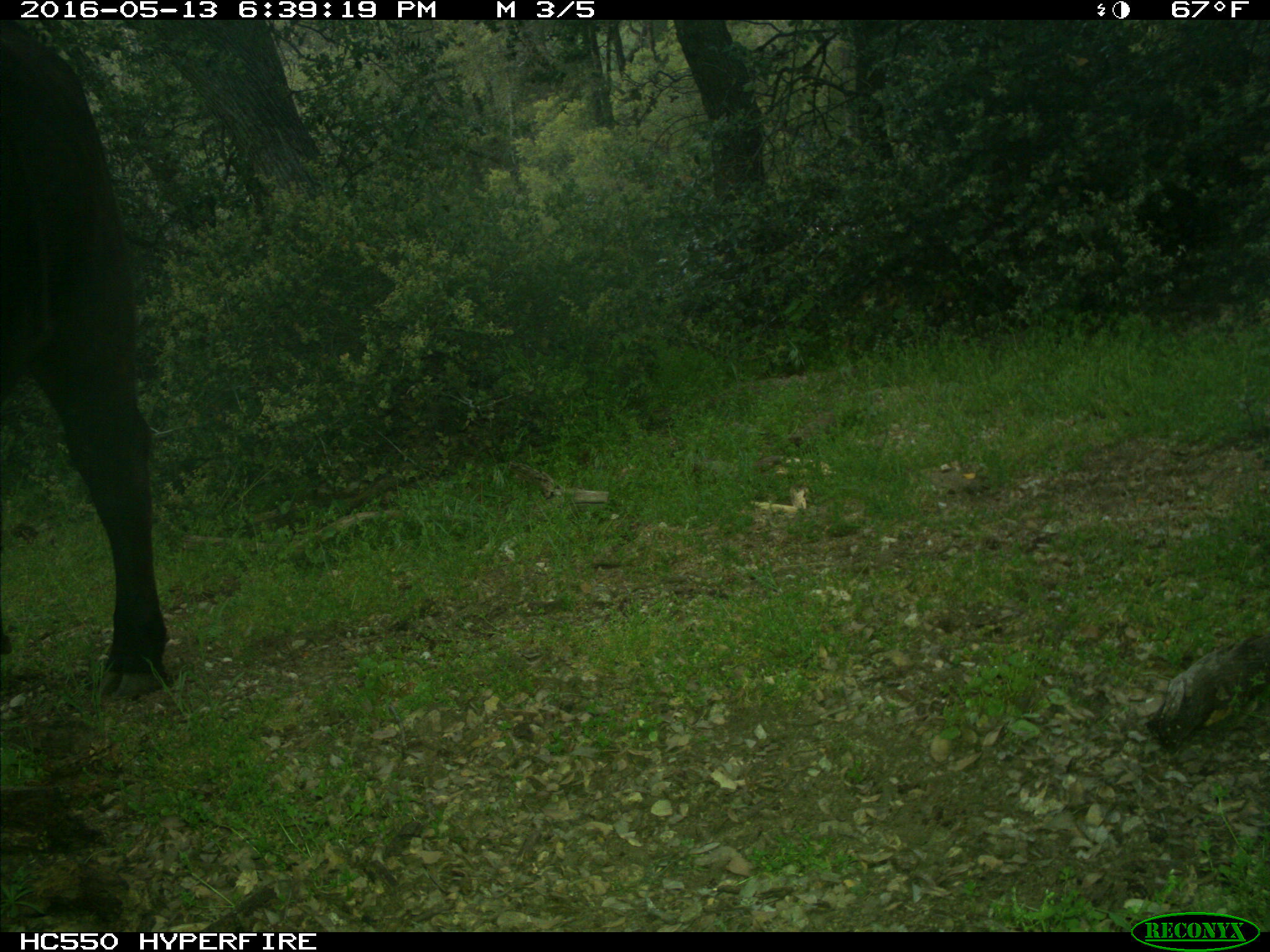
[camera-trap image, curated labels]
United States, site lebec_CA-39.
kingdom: Animalia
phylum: Chordata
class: Mammalia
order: Artiodactyla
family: Bovidae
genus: Bos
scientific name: Bos taurus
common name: domestic cow